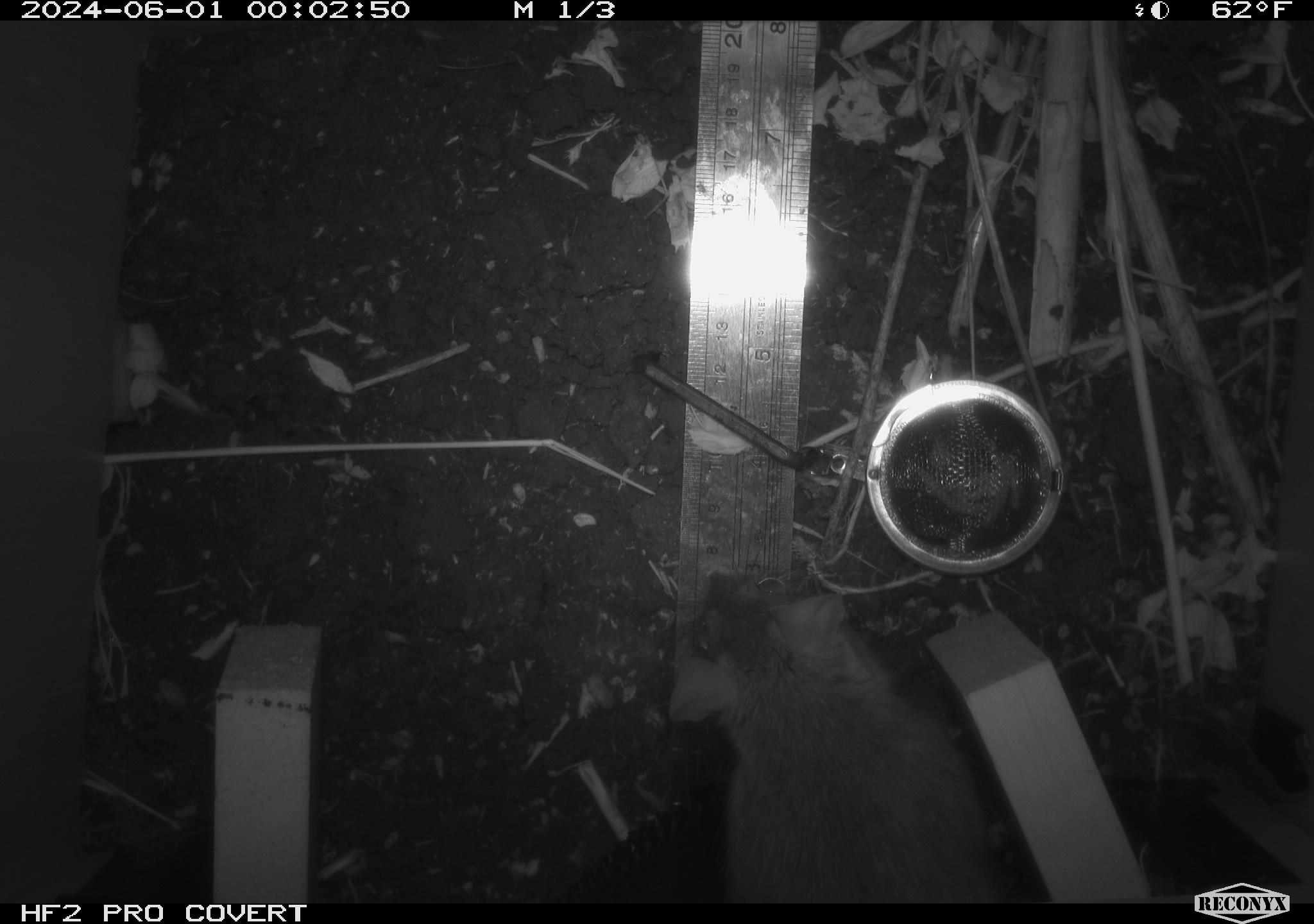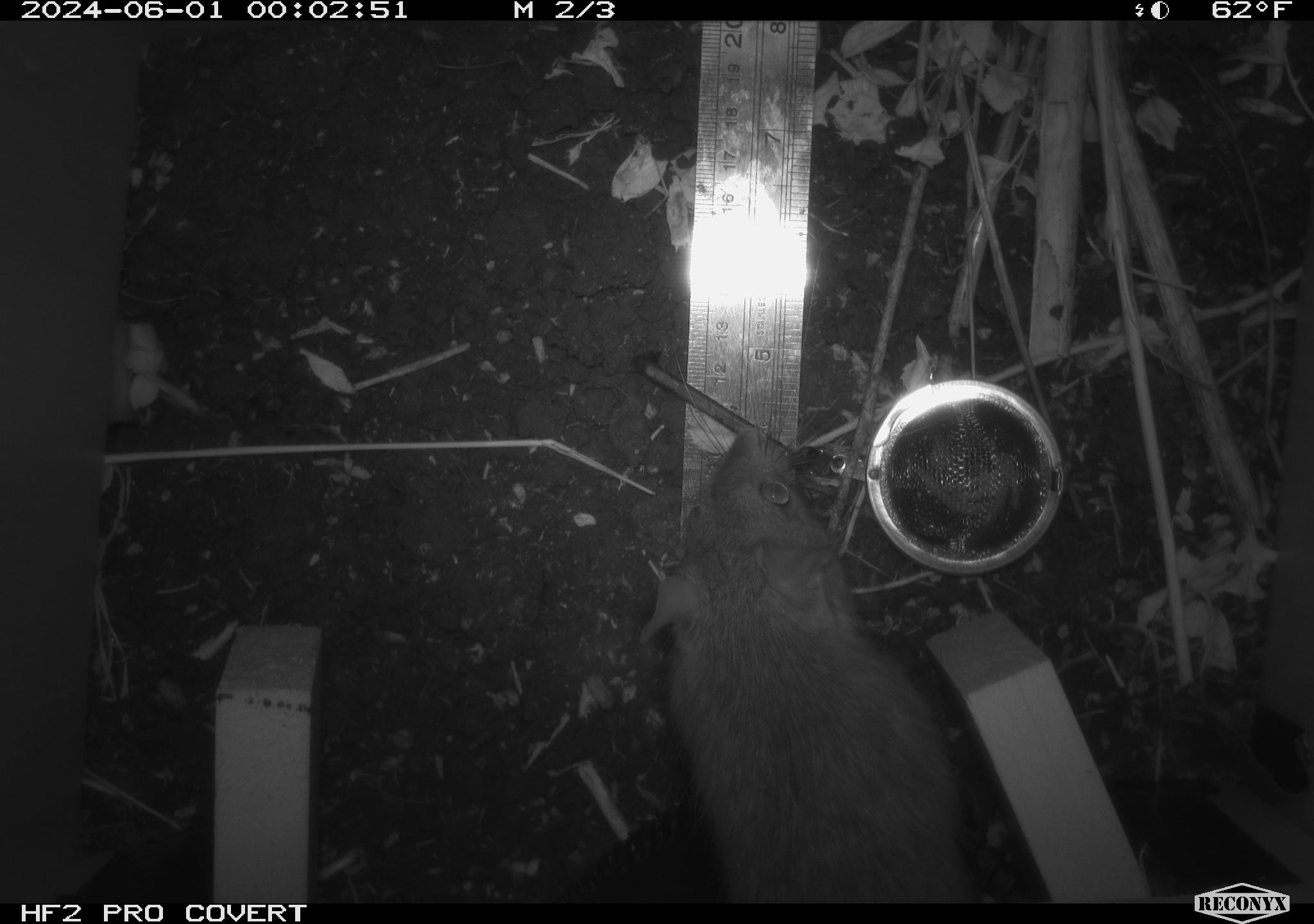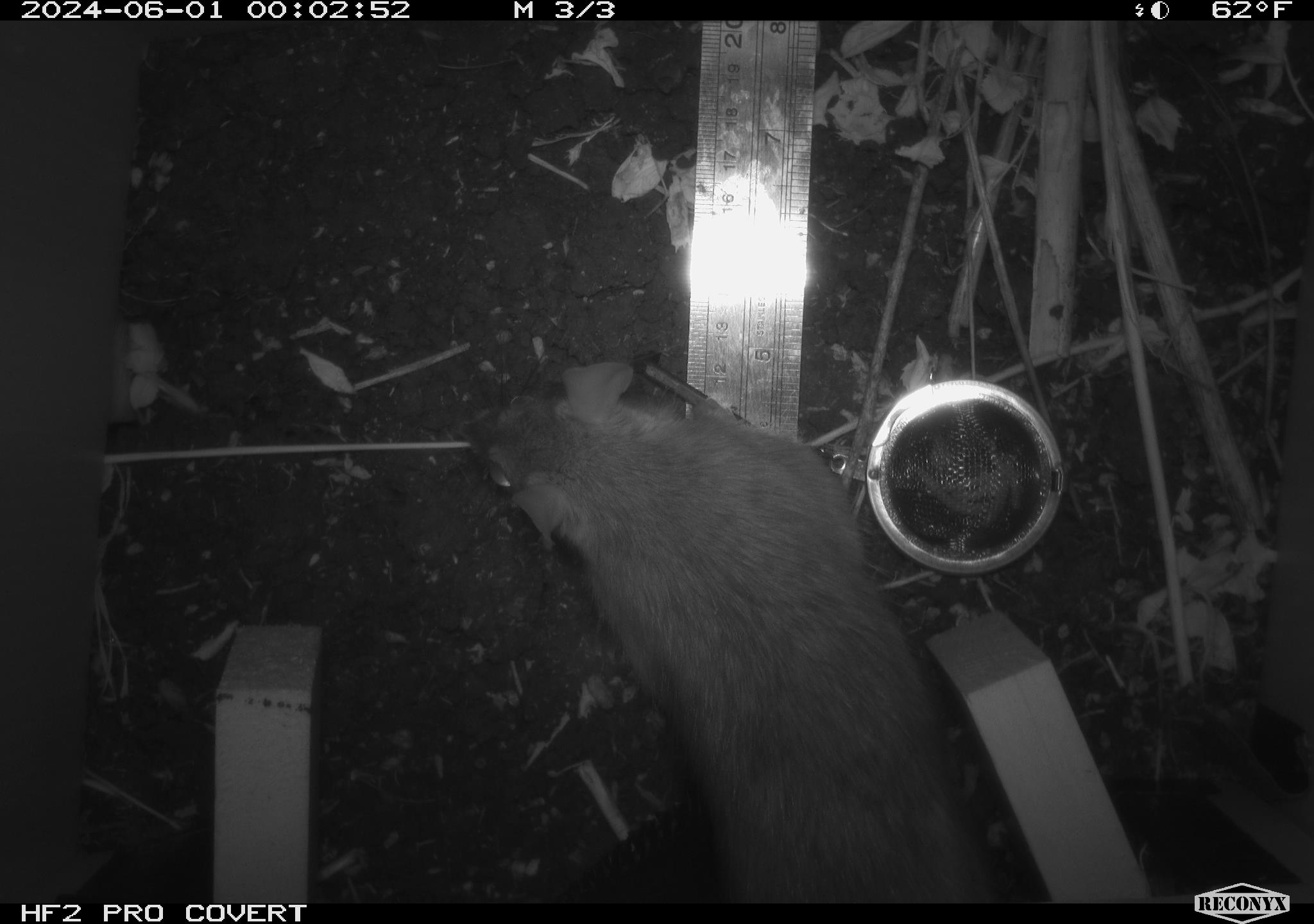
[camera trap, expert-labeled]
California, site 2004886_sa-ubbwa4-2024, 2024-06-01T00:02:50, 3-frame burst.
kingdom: Animalia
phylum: Chordata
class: Mammalia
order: Rodentia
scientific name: Rodentia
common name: woodrat or rat or mouse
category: woodrat or rat or mouse species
Woodrat or rat or mouse species (woodrat or rat or mouse) (Rodentia).